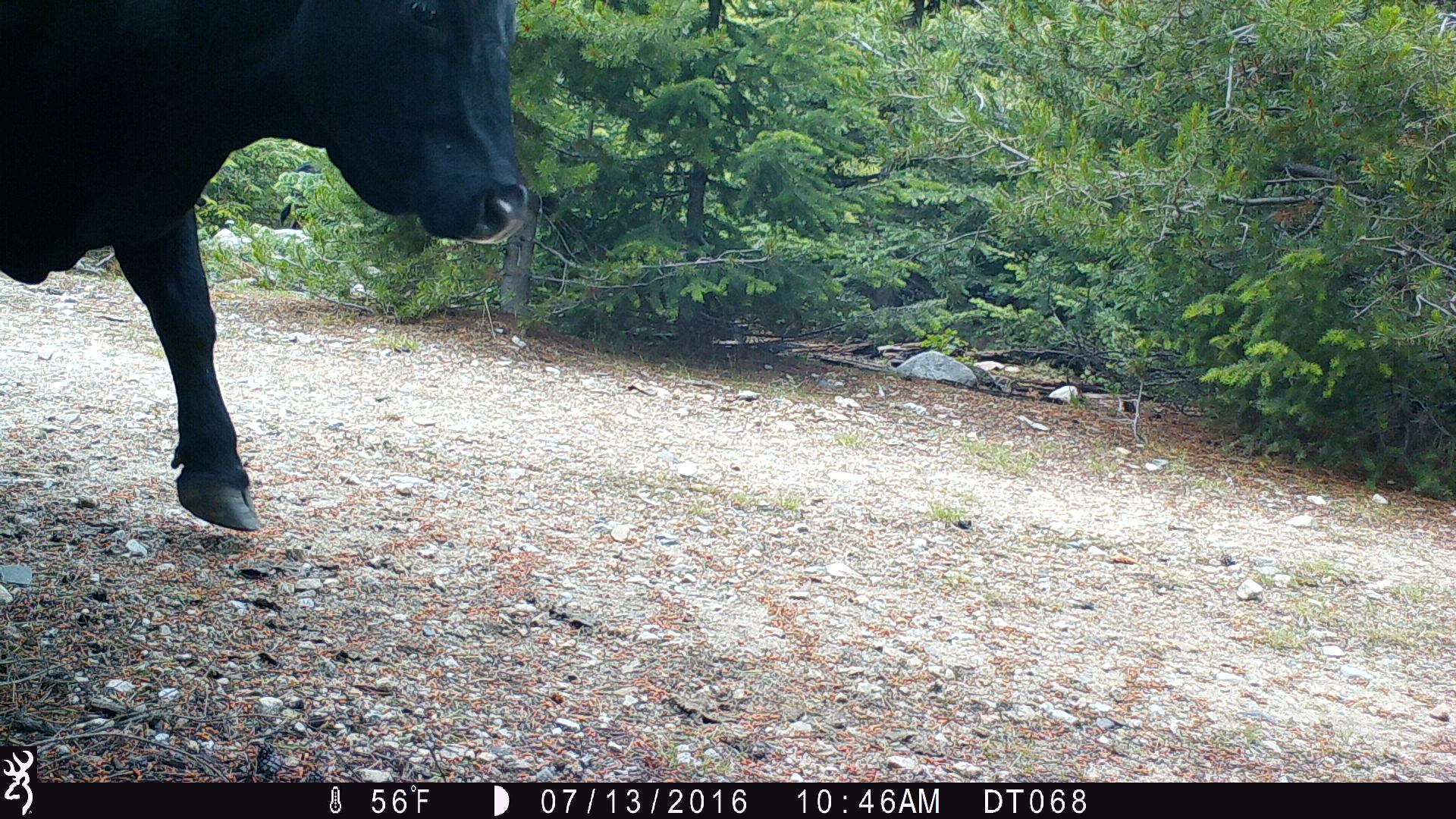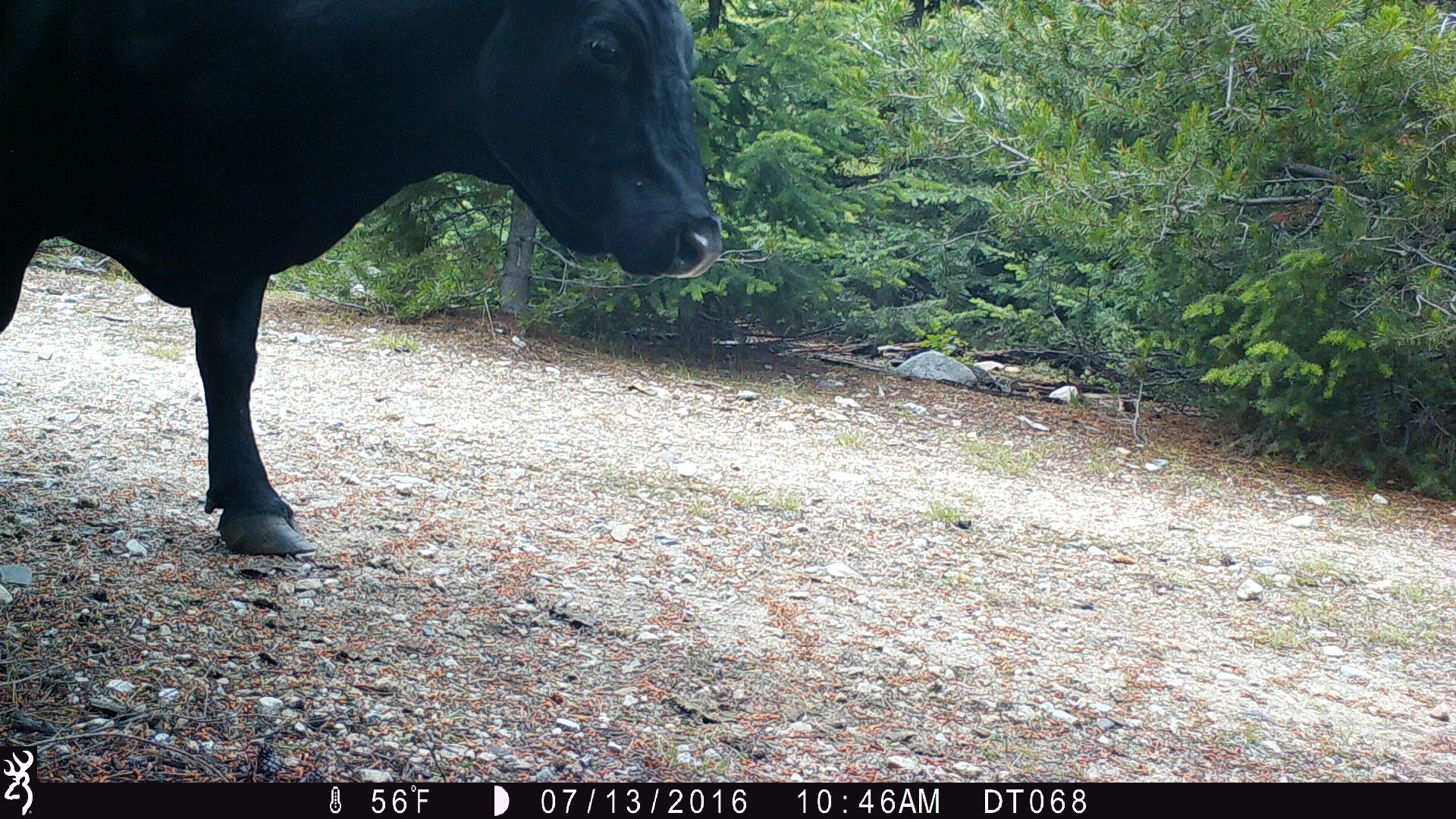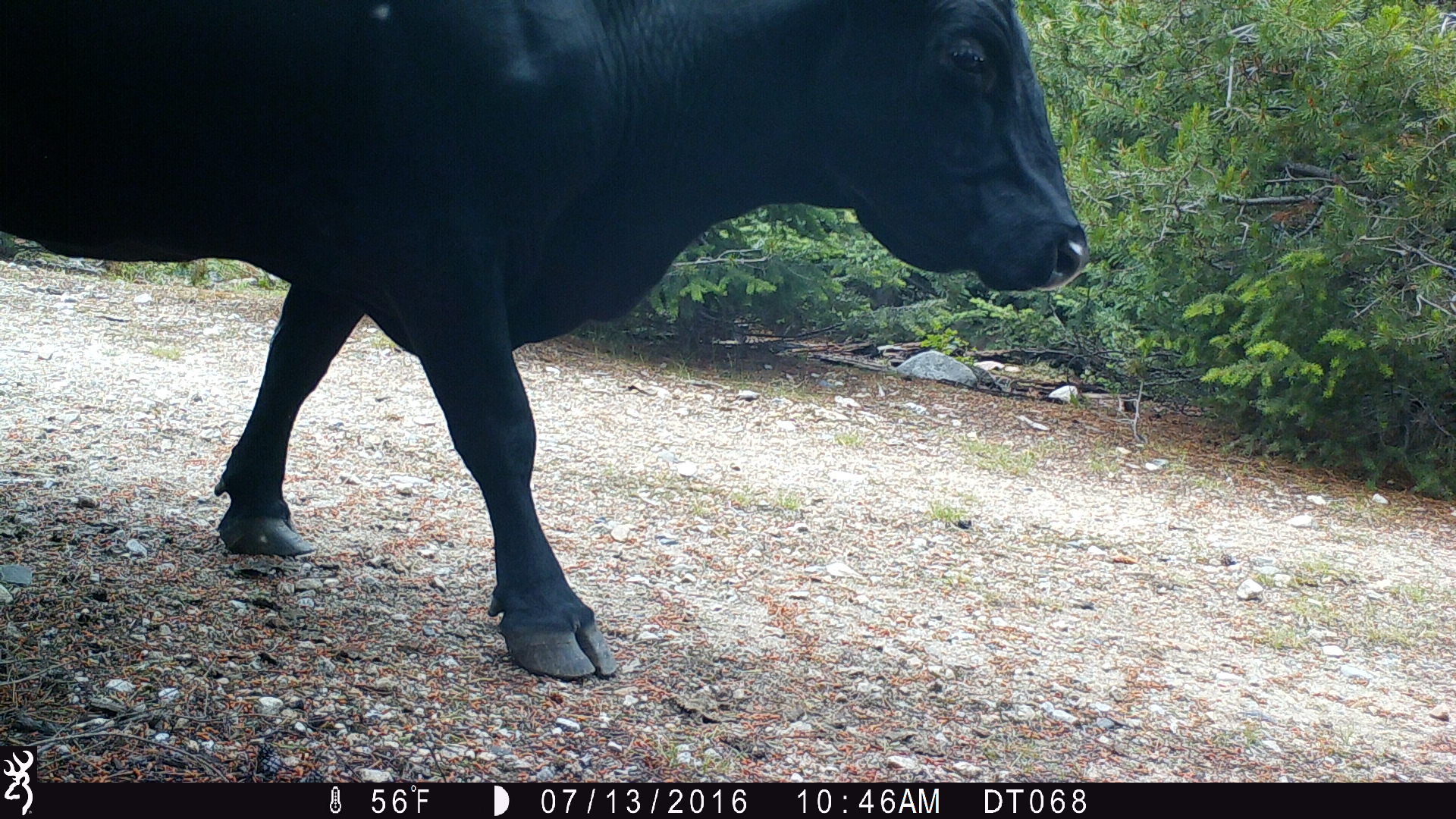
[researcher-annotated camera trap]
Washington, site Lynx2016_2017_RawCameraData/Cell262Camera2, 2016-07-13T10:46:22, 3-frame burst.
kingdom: Animalia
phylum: Chordata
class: Mammalia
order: Artiodactyla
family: Bovidae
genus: Bos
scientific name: Bos taurus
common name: domestic cattle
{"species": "domestic cattle (Bos taurus)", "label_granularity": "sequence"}